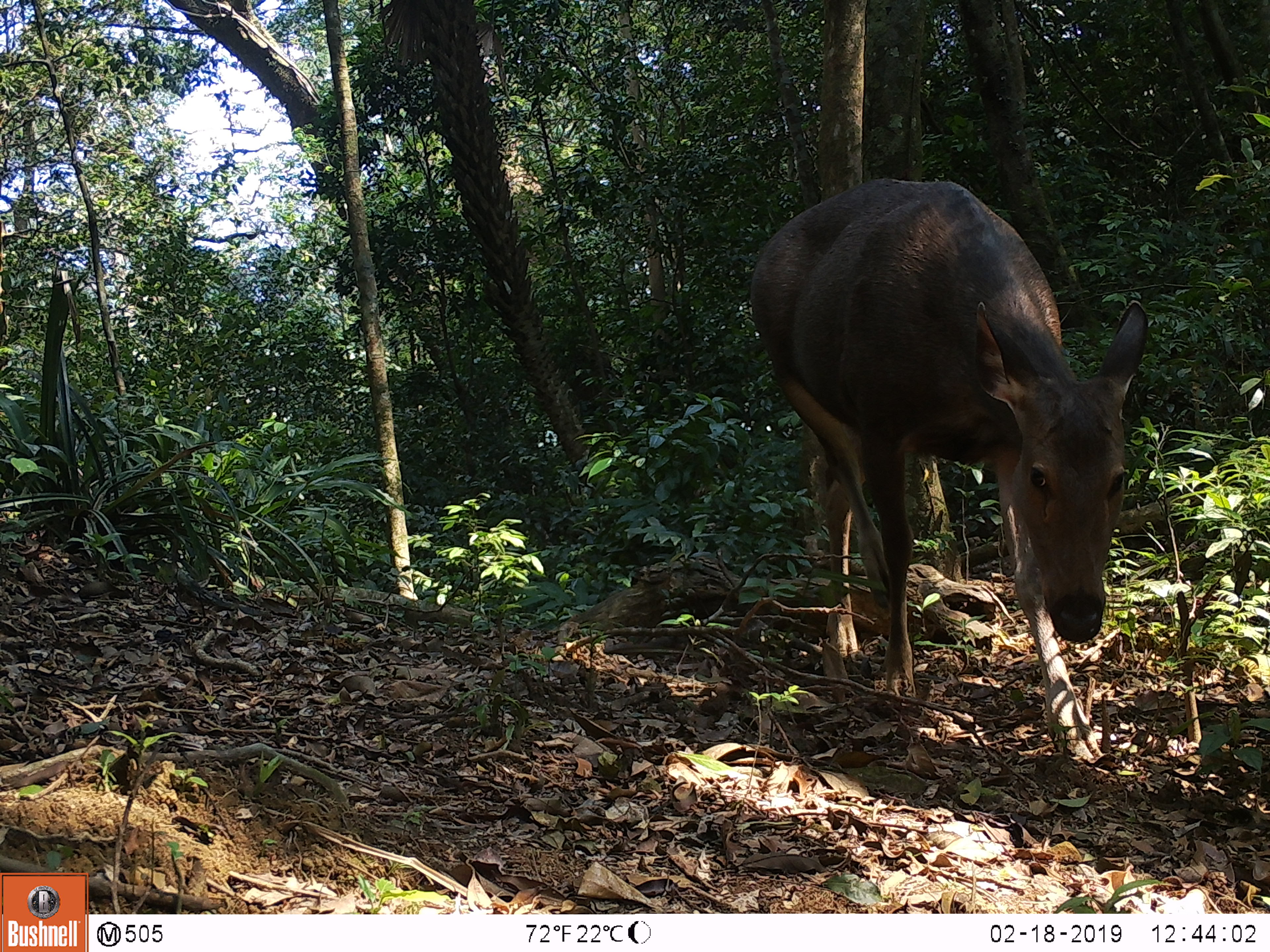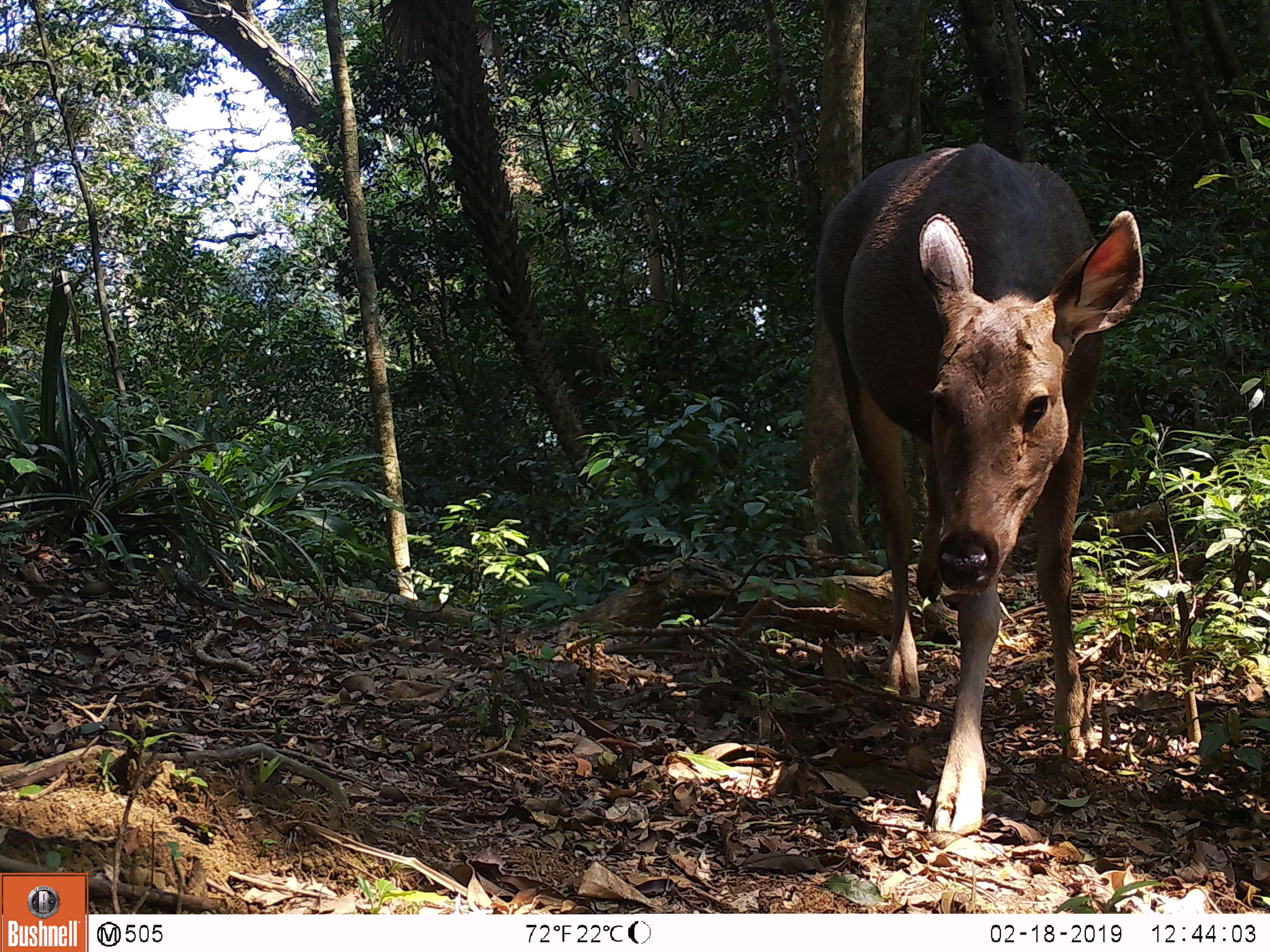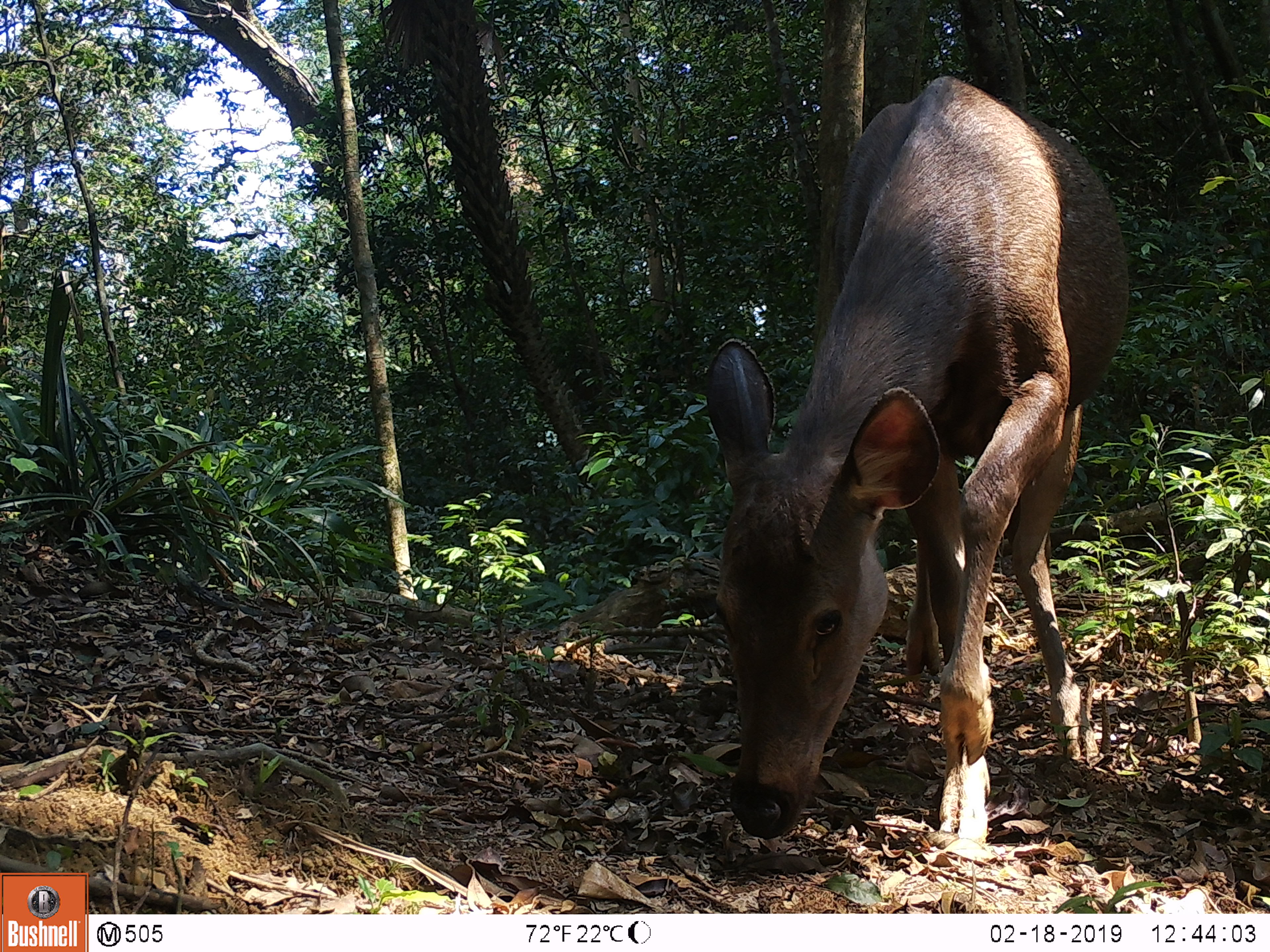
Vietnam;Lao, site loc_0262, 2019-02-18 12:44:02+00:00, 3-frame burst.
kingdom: Animalia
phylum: Chordata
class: Mammalia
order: Artiodactyla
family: Cervidae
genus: Rusa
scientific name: Rusa unicolor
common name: sambar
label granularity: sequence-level